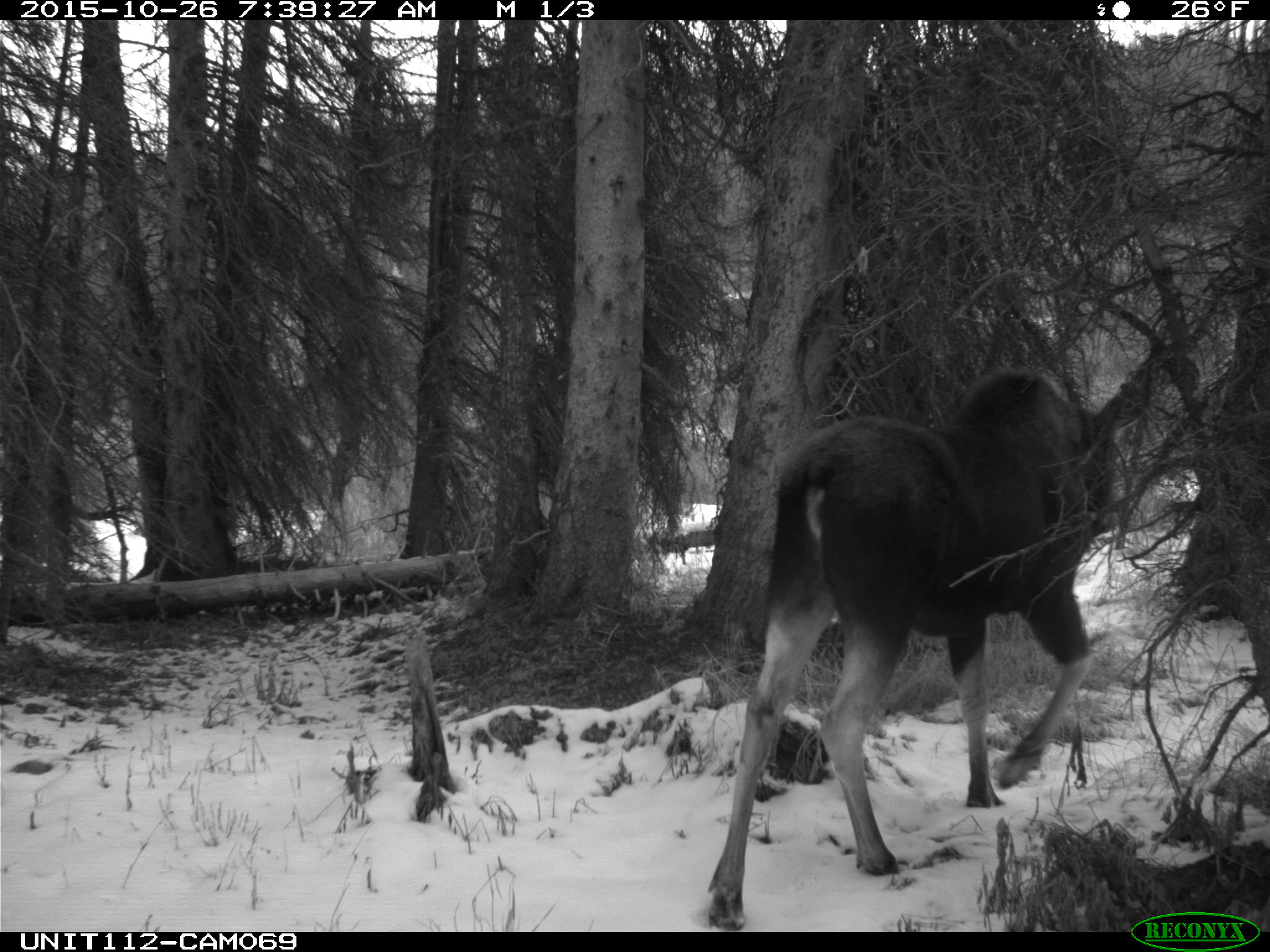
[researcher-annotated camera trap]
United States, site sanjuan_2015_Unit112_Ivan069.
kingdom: Animalia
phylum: Chordata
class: Mammalia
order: Artiodactyla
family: Cervidae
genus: Alces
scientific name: Alces alces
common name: moose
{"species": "Alces alces (moose)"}